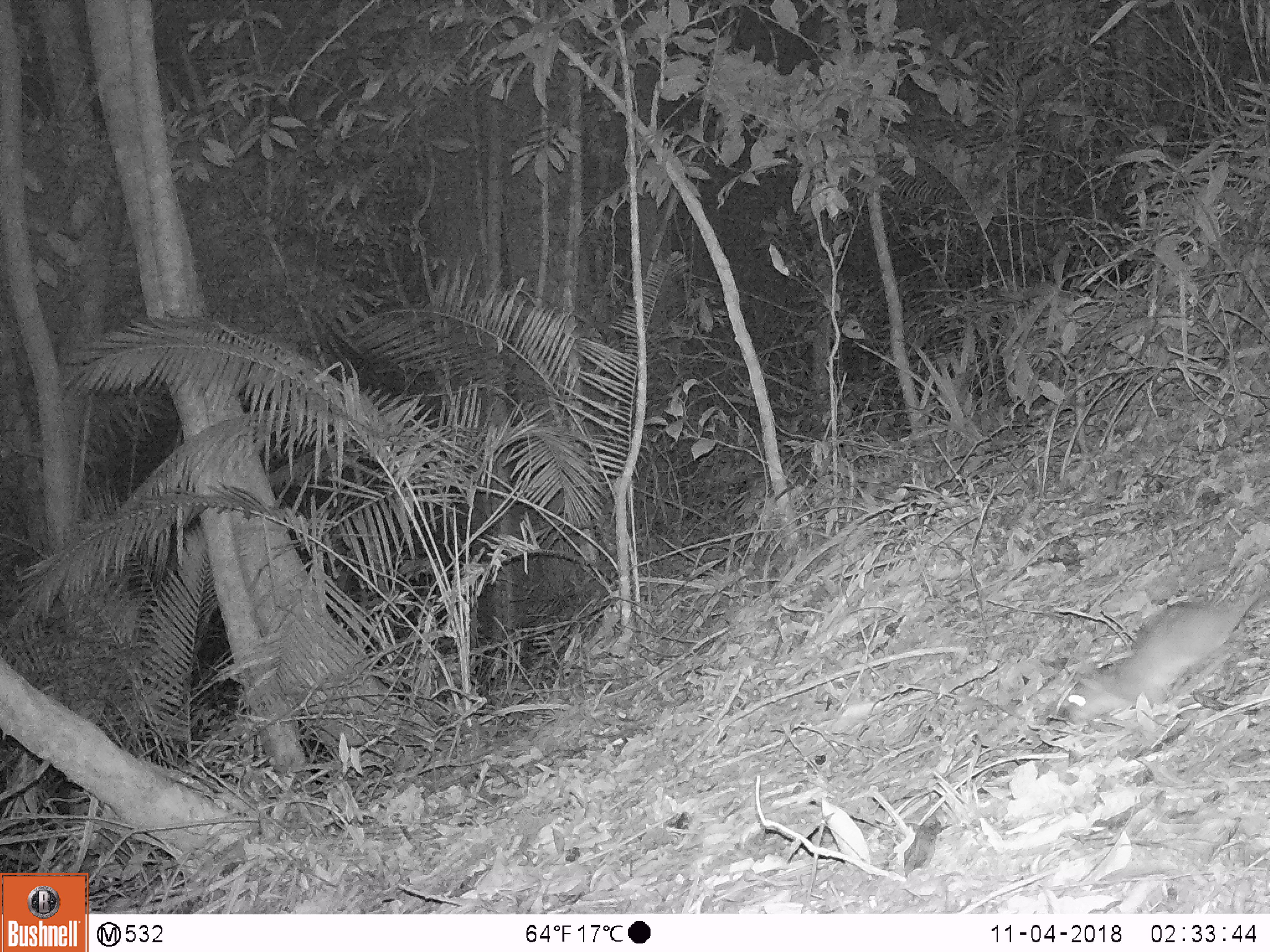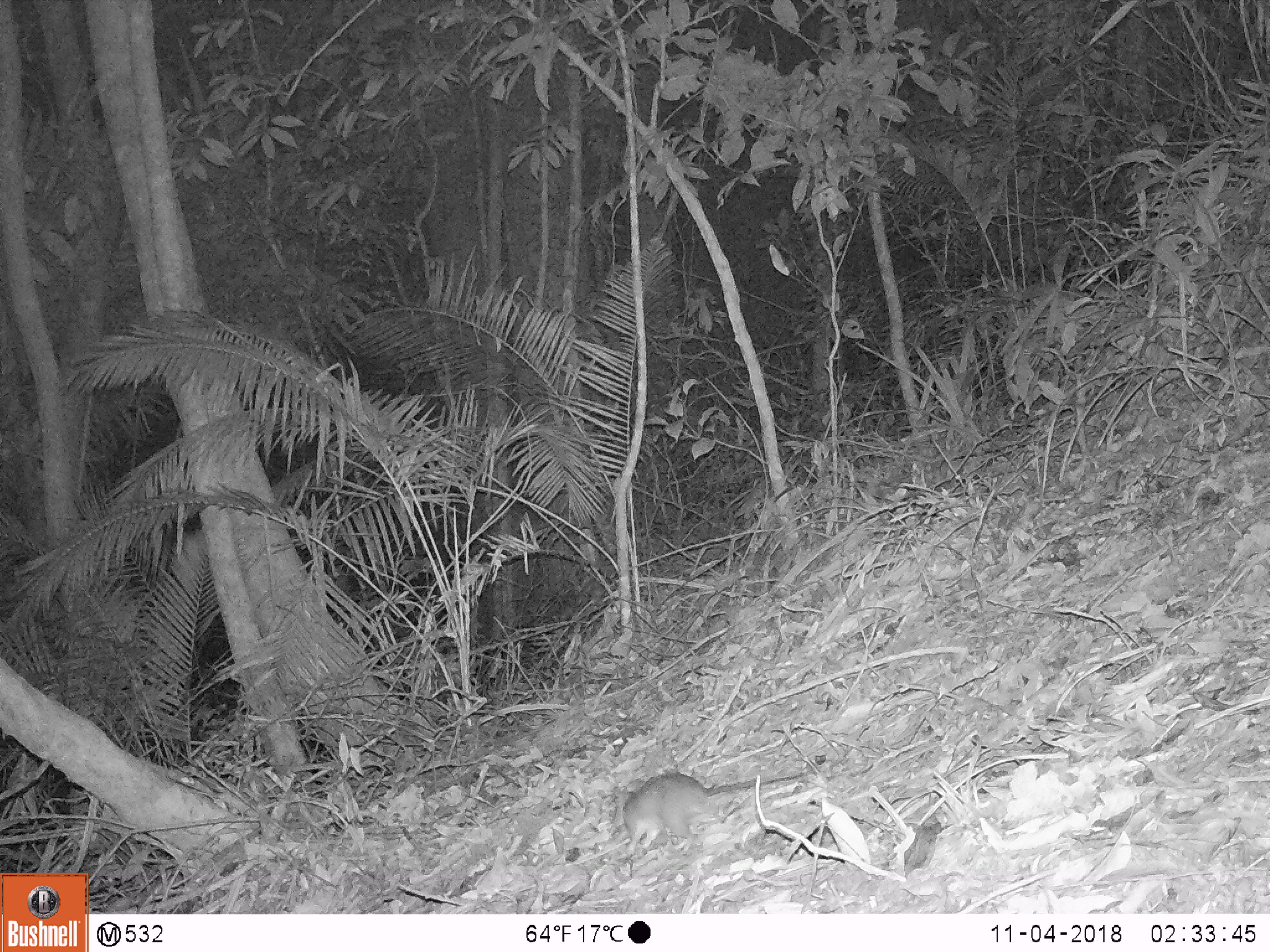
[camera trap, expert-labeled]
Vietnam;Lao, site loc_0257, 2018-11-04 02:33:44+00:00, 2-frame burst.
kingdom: Animalia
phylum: Chordata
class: Mammalia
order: Rodentia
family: Muridae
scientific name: Muridae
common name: old-world mice and rats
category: unidentified murid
Unidentified murid (old-world mice and rats) (Muridae). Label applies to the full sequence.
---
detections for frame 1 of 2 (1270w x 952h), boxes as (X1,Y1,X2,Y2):
unidentified murid: (1065,582,1270,725)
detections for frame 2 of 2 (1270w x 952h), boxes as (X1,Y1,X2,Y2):
unidentified murid: (609,770,813,855)